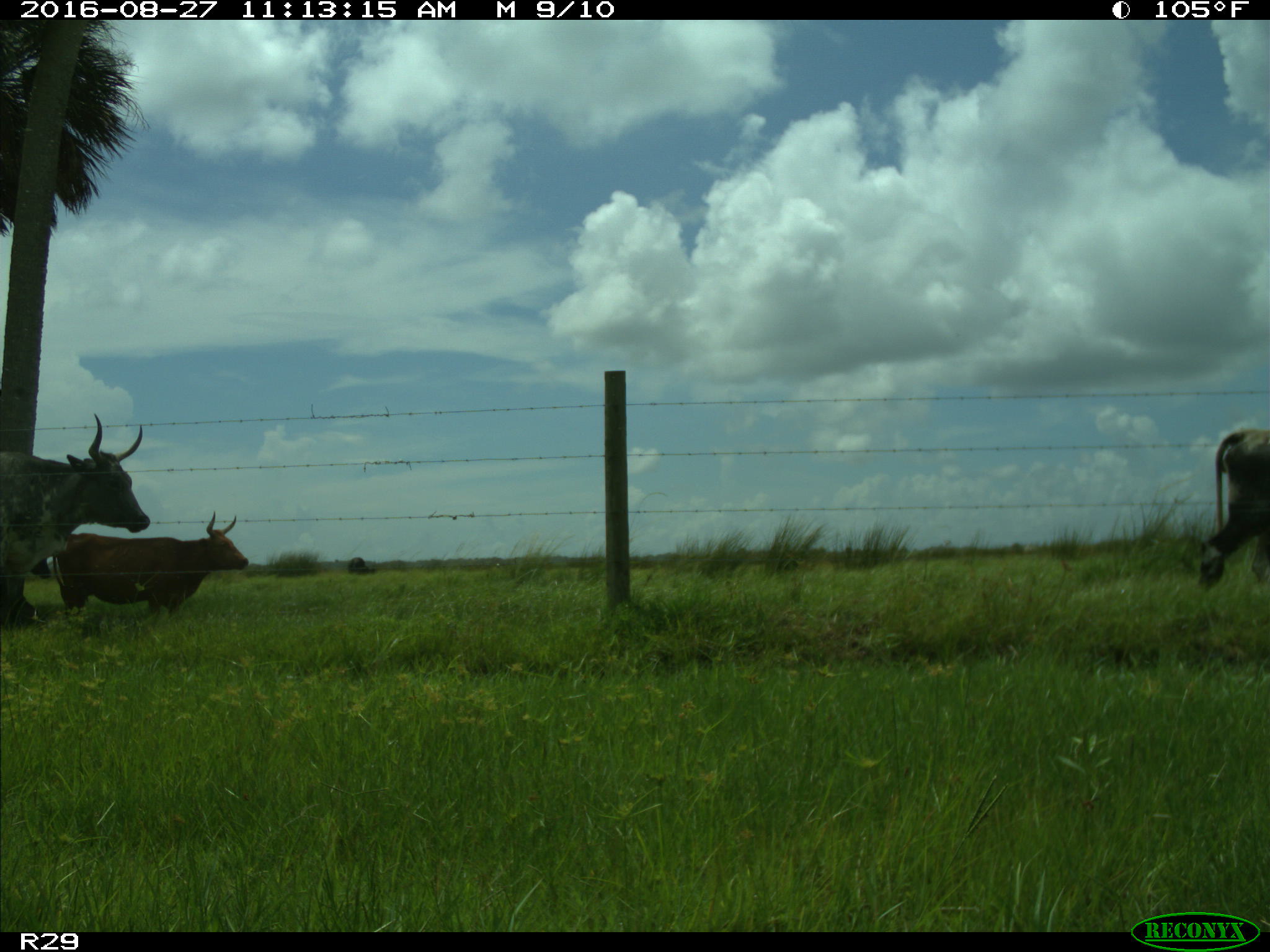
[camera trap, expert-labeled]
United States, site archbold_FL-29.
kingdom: Animalia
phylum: Chordata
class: Mammalia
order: Artiodactyla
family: Bovidae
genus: Bos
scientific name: Bos taurus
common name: domestic cow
Bos taurus (domestic cow).